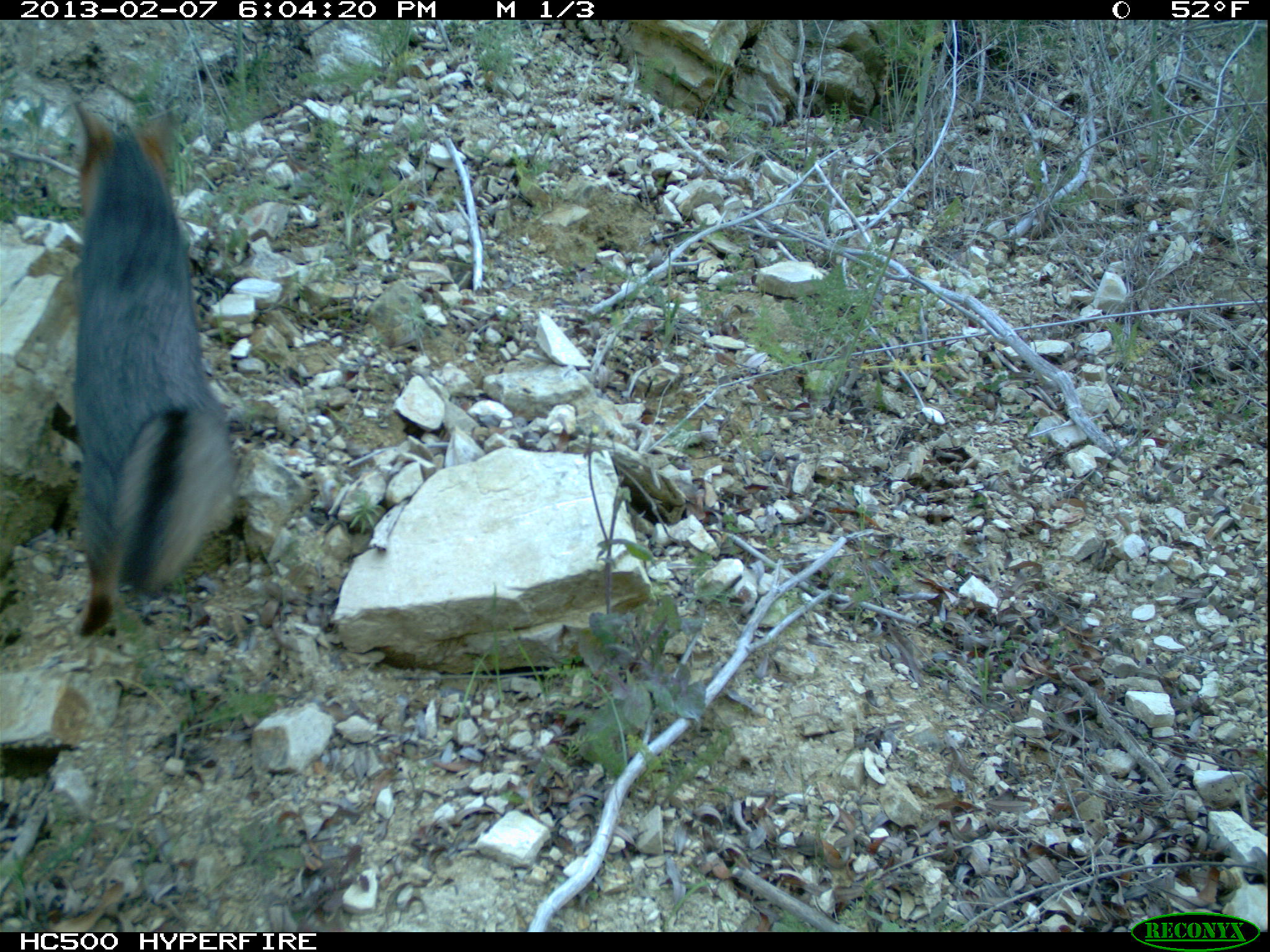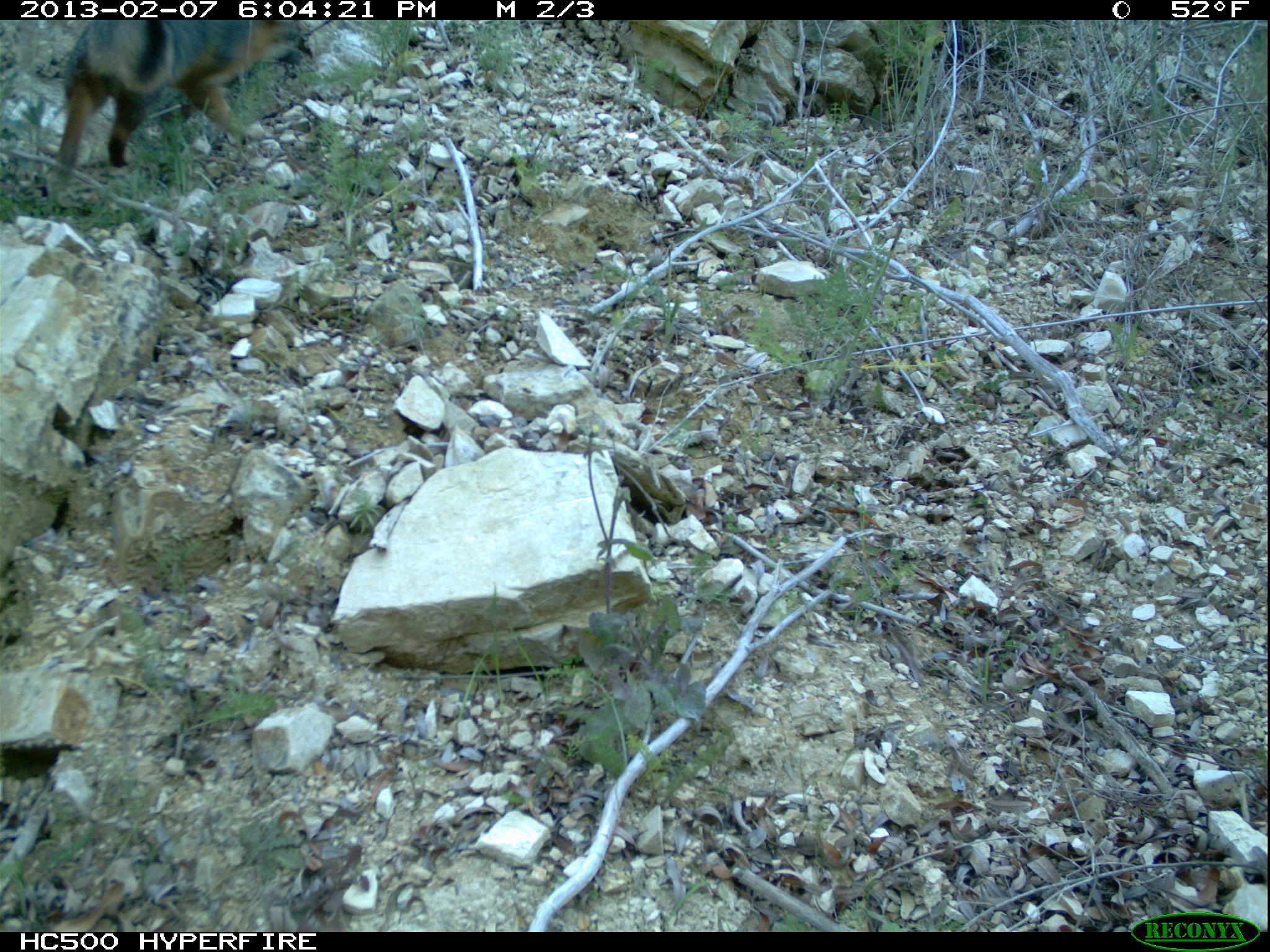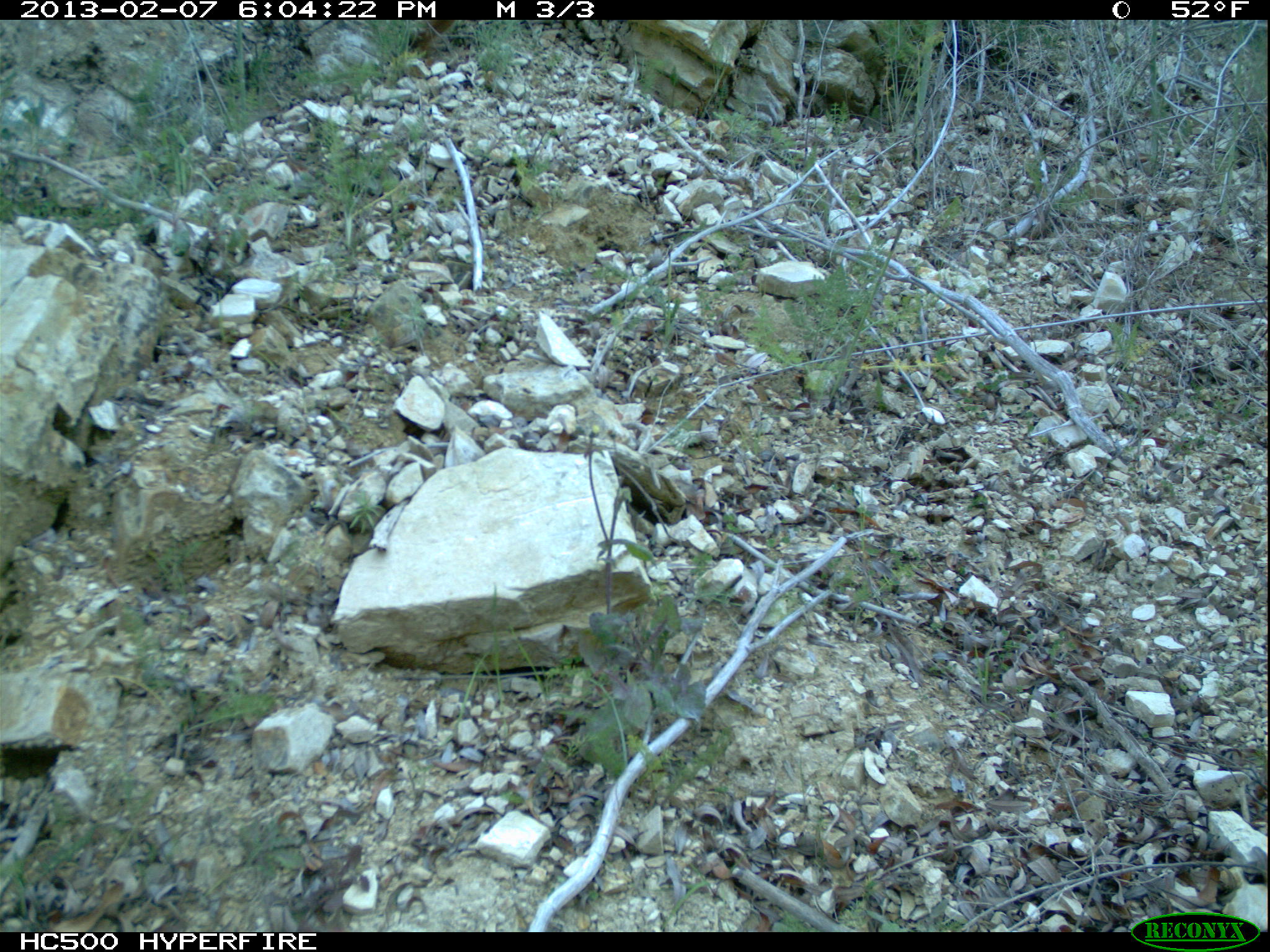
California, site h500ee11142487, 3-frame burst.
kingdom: Animalia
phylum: Chordata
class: Mammalia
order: Carnivora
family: Canidae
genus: Urocyon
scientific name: Urocyon littoralis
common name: island fox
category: fox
Fox (island fox) (Urocyon littoralis).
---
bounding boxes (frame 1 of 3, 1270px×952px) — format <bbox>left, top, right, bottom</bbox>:
fox: <bbox>68, 102, 243, 640</bbox>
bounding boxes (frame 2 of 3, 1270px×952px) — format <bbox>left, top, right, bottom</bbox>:
fox: <bbox>58, 20, 314, 173</bbox>